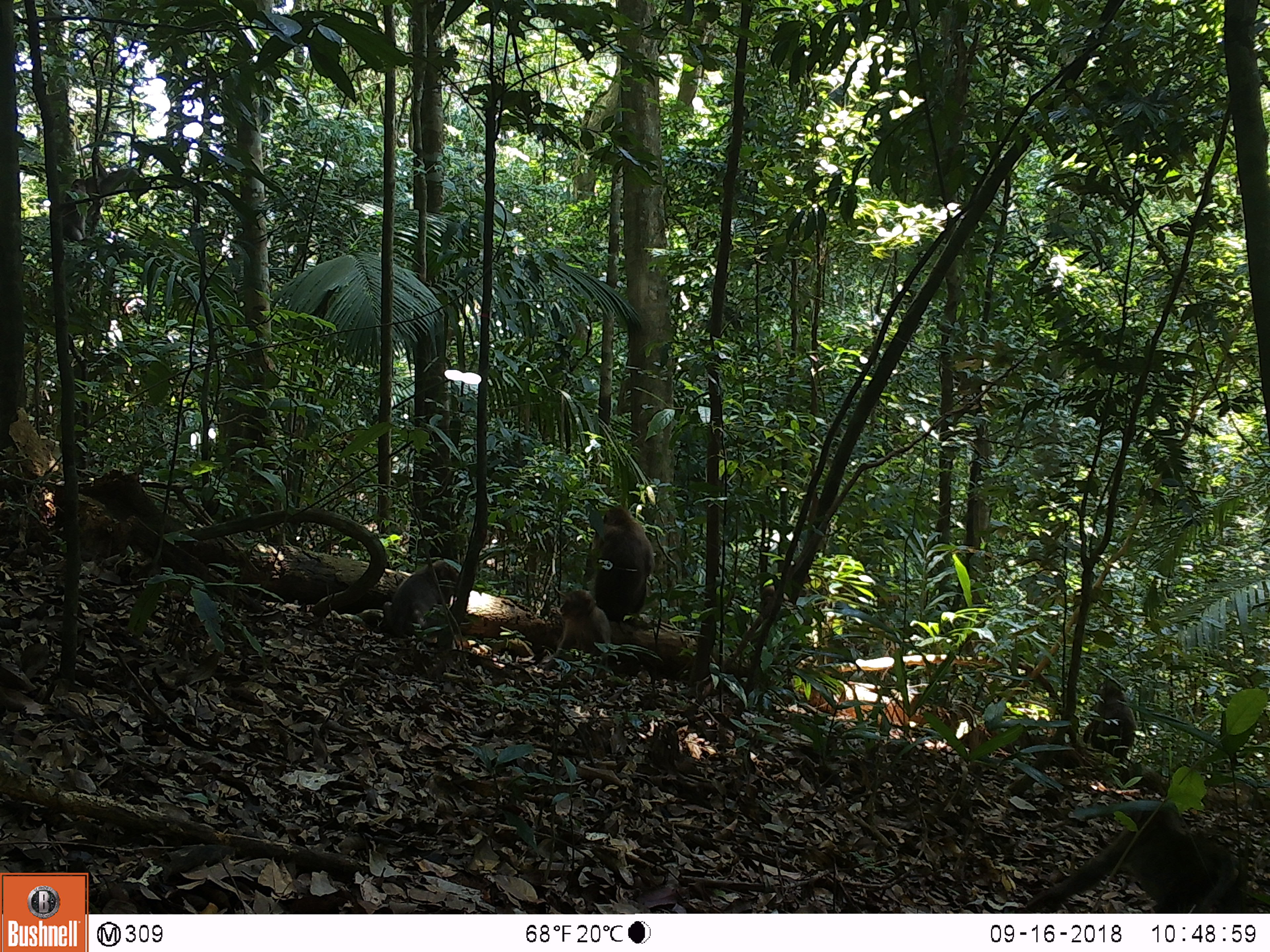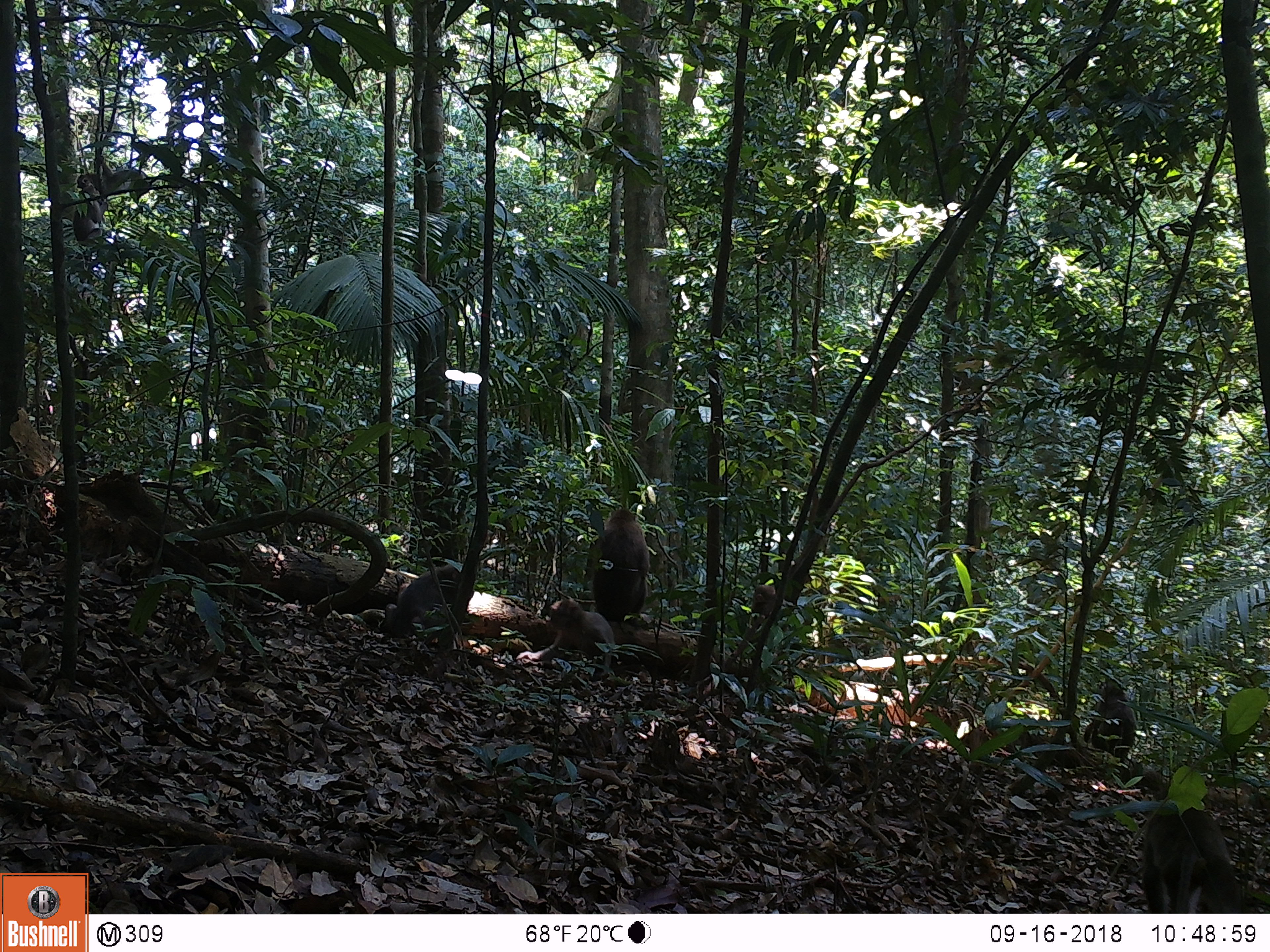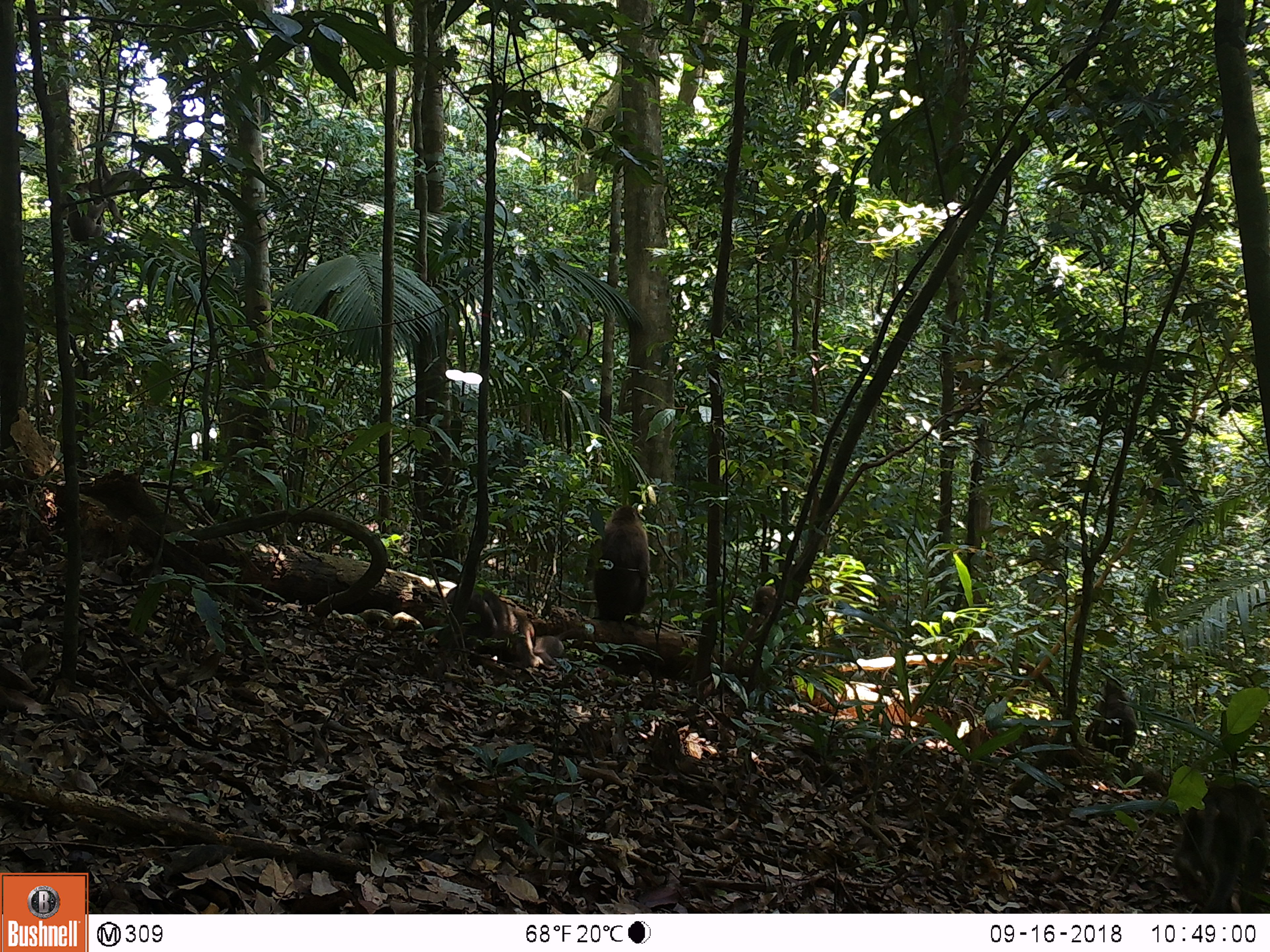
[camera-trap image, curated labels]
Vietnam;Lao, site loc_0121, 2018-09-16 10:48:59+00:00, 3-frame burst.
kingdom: Animalia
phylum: Chordata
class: Mammalia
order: Primates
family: Cercopithecidae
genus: Macaca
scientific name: Macaca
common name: macaques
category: assam or rhesus macaque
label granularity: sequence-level